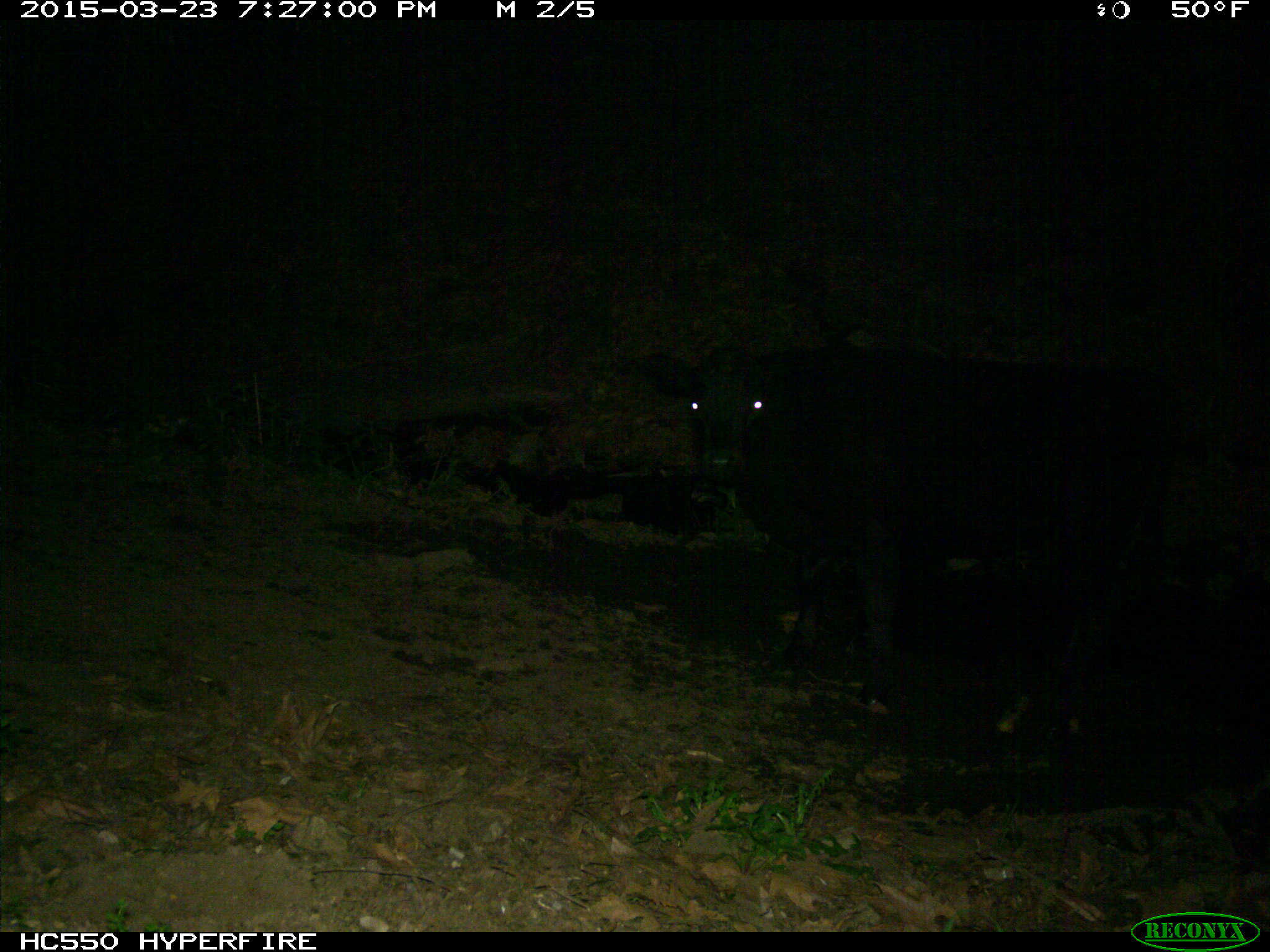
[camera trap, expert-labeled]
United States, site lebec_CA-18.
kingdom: Animalia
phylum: Chordata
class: Mammalia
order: Artiodactyla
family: Bovidae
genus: Bos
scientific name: Bos taurus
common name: domestic cow